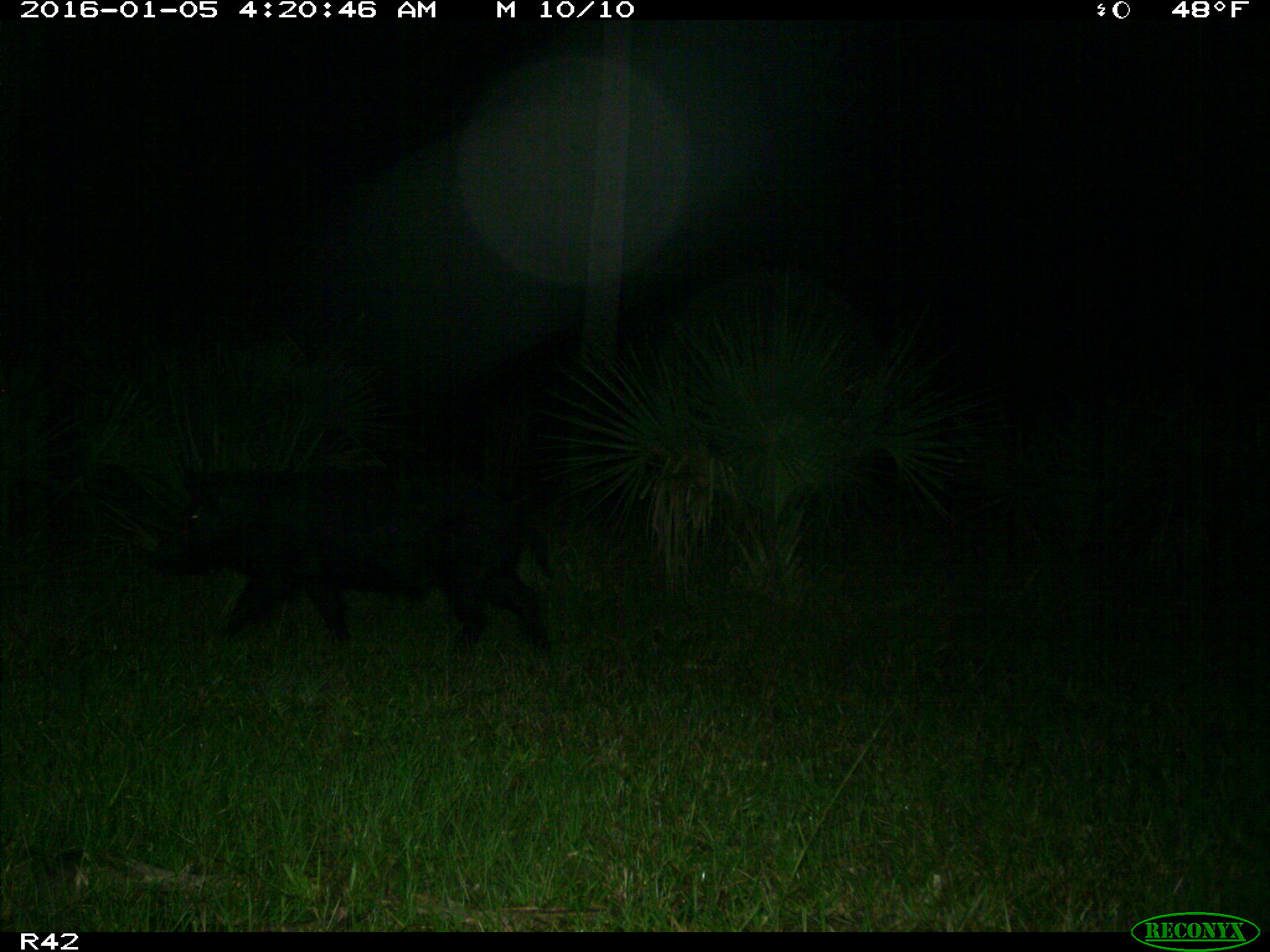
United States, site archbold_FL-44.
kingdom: Animalia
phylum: Chordata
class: Mammalia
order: Artiodactyla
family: Suidae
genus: Sus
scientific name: Sus scrofa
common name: wild boar